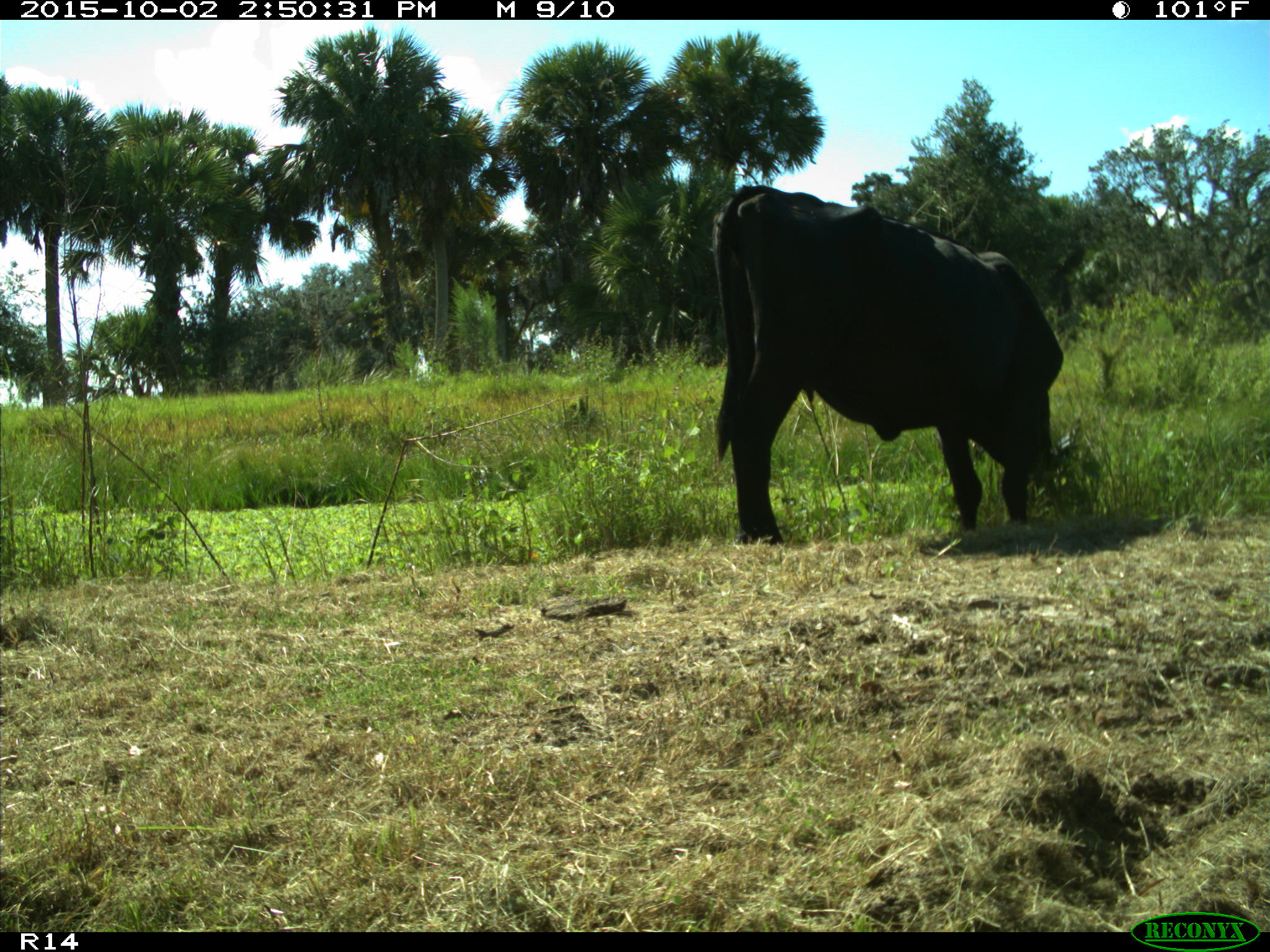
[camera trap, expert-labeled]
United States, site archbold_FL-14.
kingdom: Animalia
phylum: Chordata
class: Mammalia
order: Artiodactyla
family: Bovidae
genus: Bos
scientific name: Bos taurus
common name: domestic cow